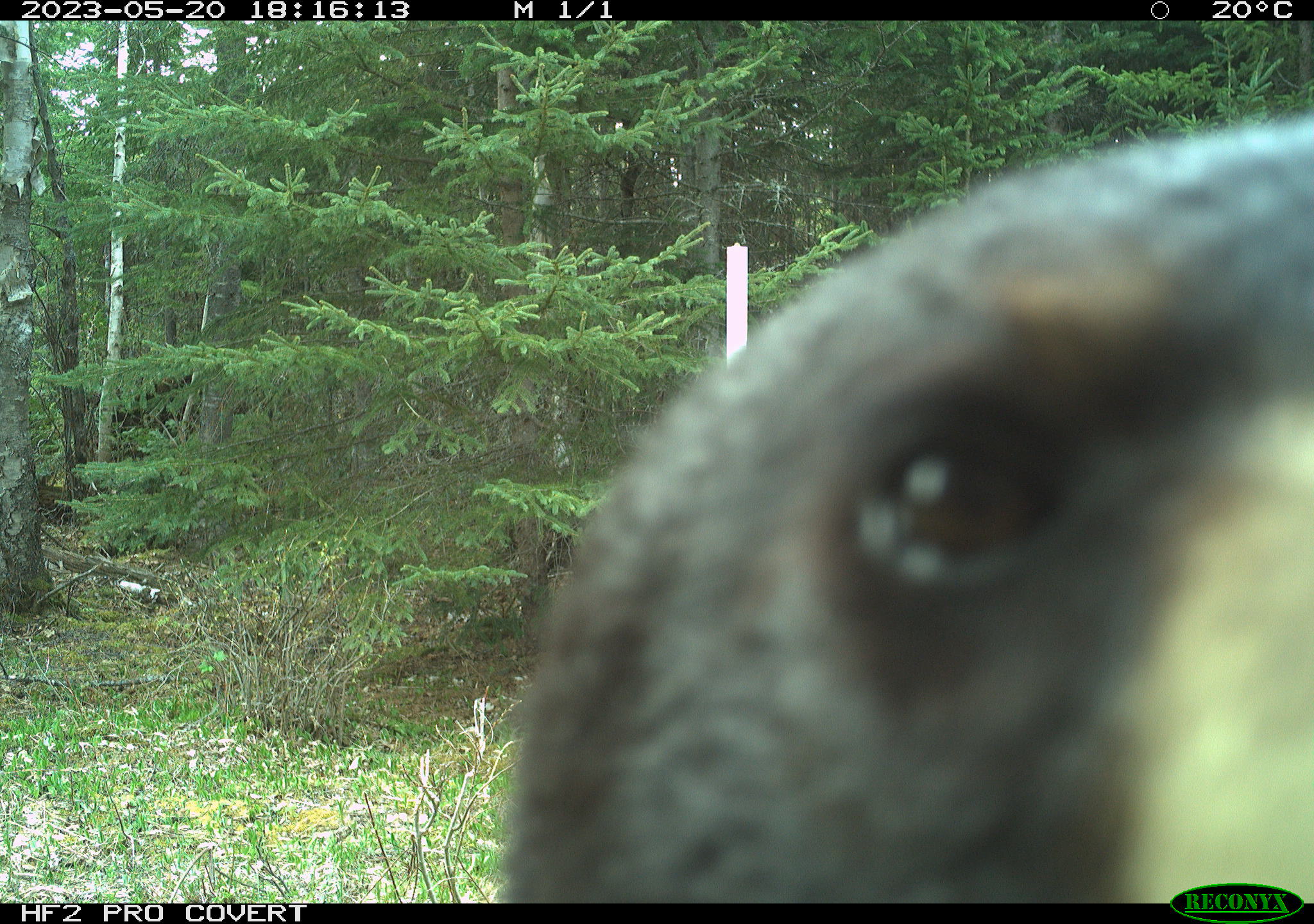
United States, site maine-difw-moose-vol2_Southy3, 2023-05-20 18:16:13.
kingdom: Animalia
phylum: Chordata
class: Mammalia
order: Carnivora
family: Ursidae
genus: Ursus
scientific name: Ursus americanus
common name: black bear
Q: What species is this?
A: Black bear (Ursus americanus).